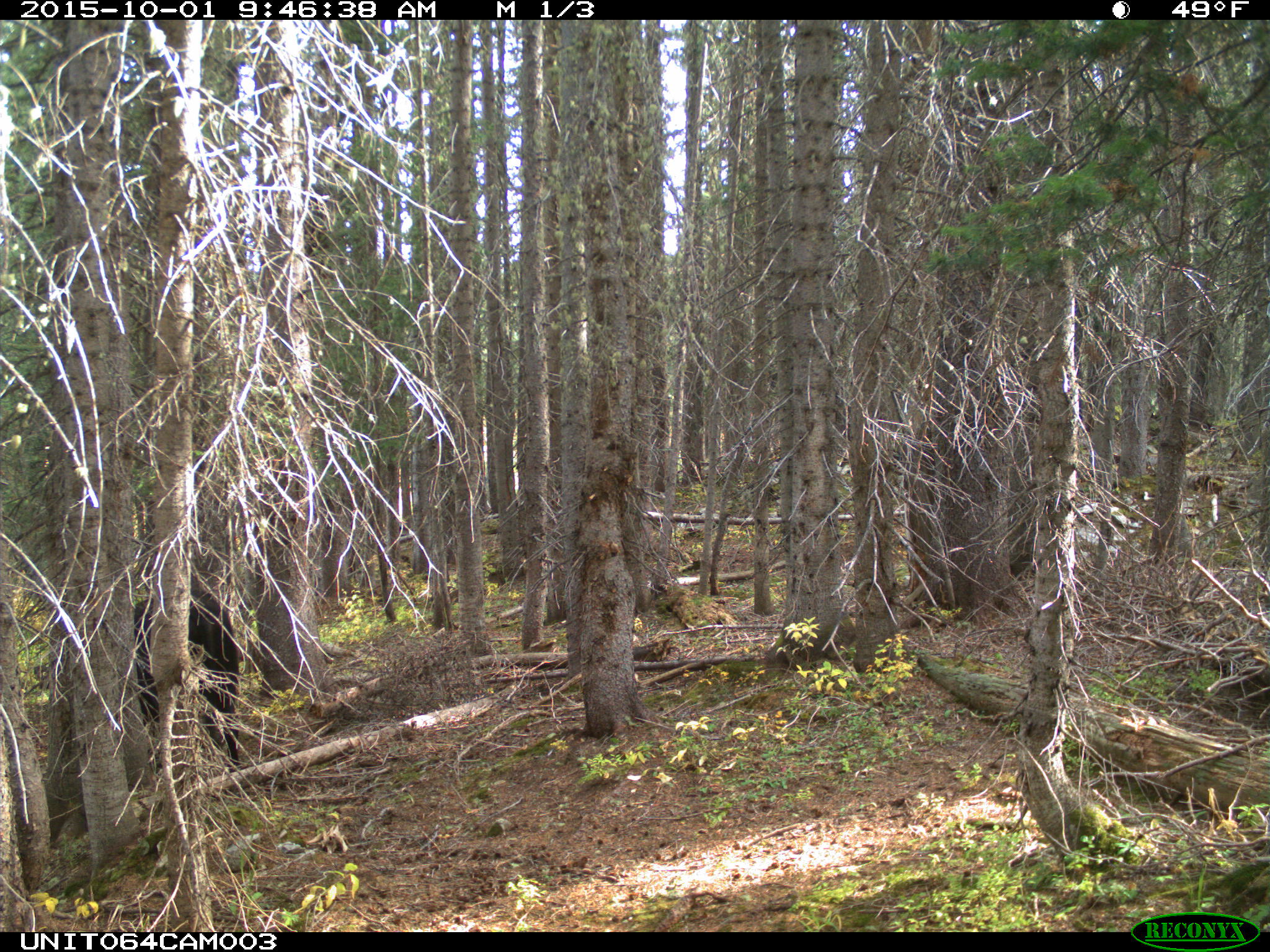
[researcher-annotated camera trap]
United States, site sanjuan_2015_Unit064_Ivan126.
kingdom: Animalia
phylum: Chordata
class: Mammalia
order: Artiodactyla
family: Bovidae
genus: Bos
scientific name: Bos taurus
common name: domestic cow